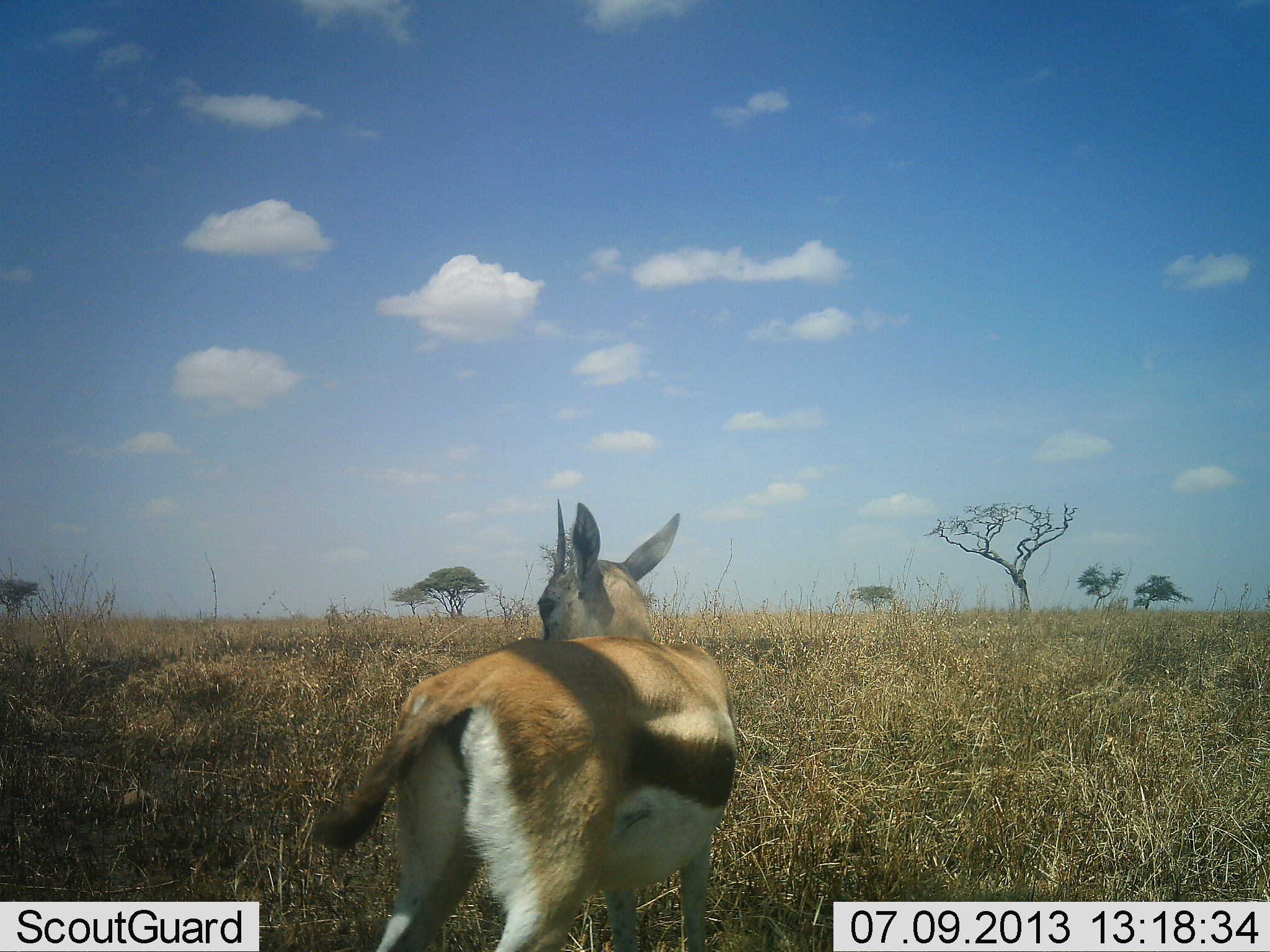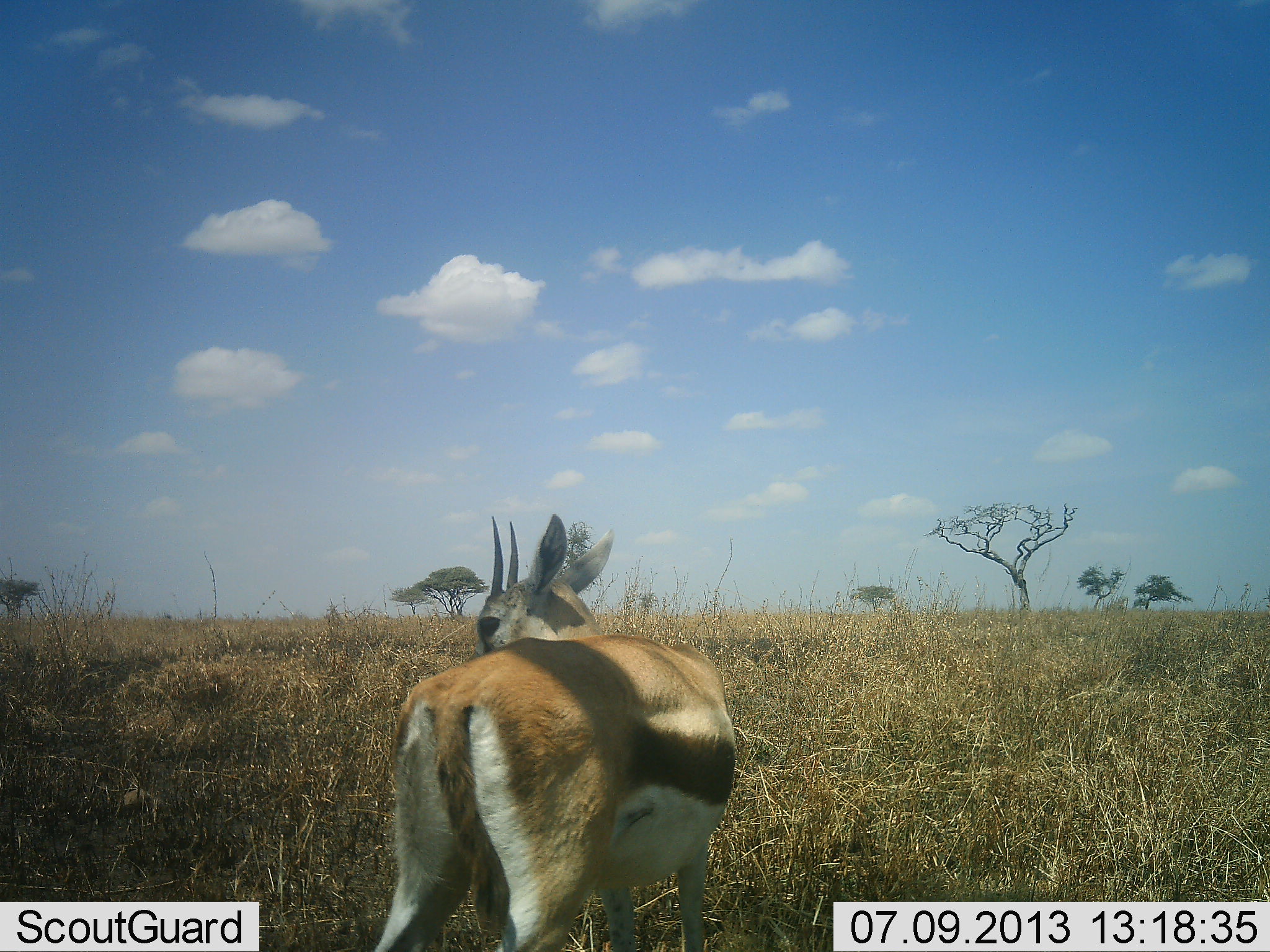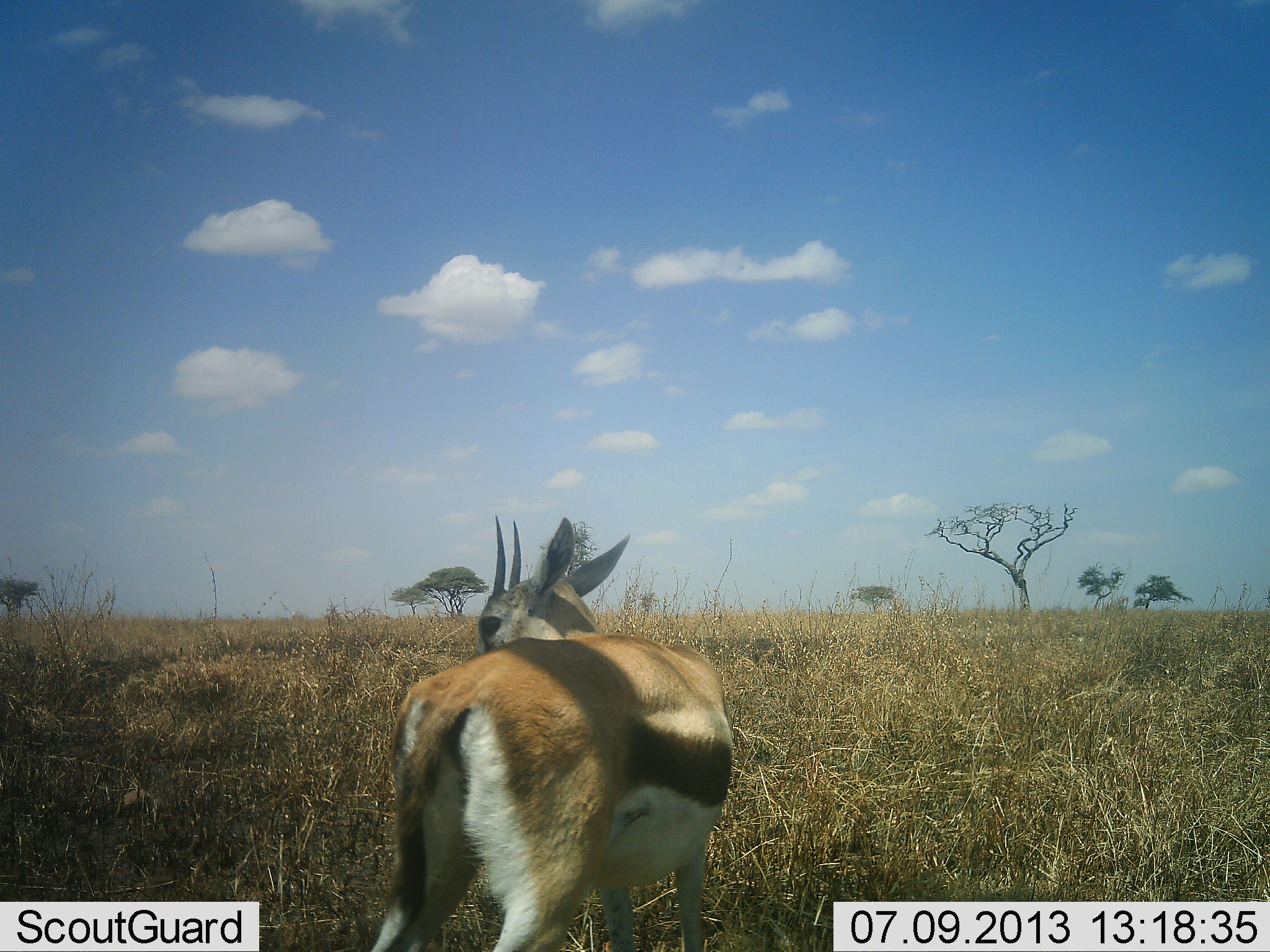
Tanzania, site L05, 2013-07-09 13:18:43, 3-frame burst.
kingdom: Animalia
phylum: Chordata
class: Mammalia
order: Artiodactyla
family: Bovidae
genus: Eudorcas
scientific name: Eudorcas thomsonii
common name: thomson's gazelle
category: gazellethomsons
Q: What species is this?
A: Gazellethomsons (thomson's gazelle) (Eudorcas thomsonii).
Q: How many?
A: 1.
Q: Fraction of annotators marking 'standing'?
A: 100%.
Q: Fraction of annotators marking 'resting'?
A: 0%.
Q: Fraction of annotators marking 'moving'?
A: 0%.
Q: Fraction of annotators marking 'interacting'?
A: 0%.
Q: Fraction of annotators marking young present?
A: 0%.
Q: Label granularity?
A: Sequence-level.